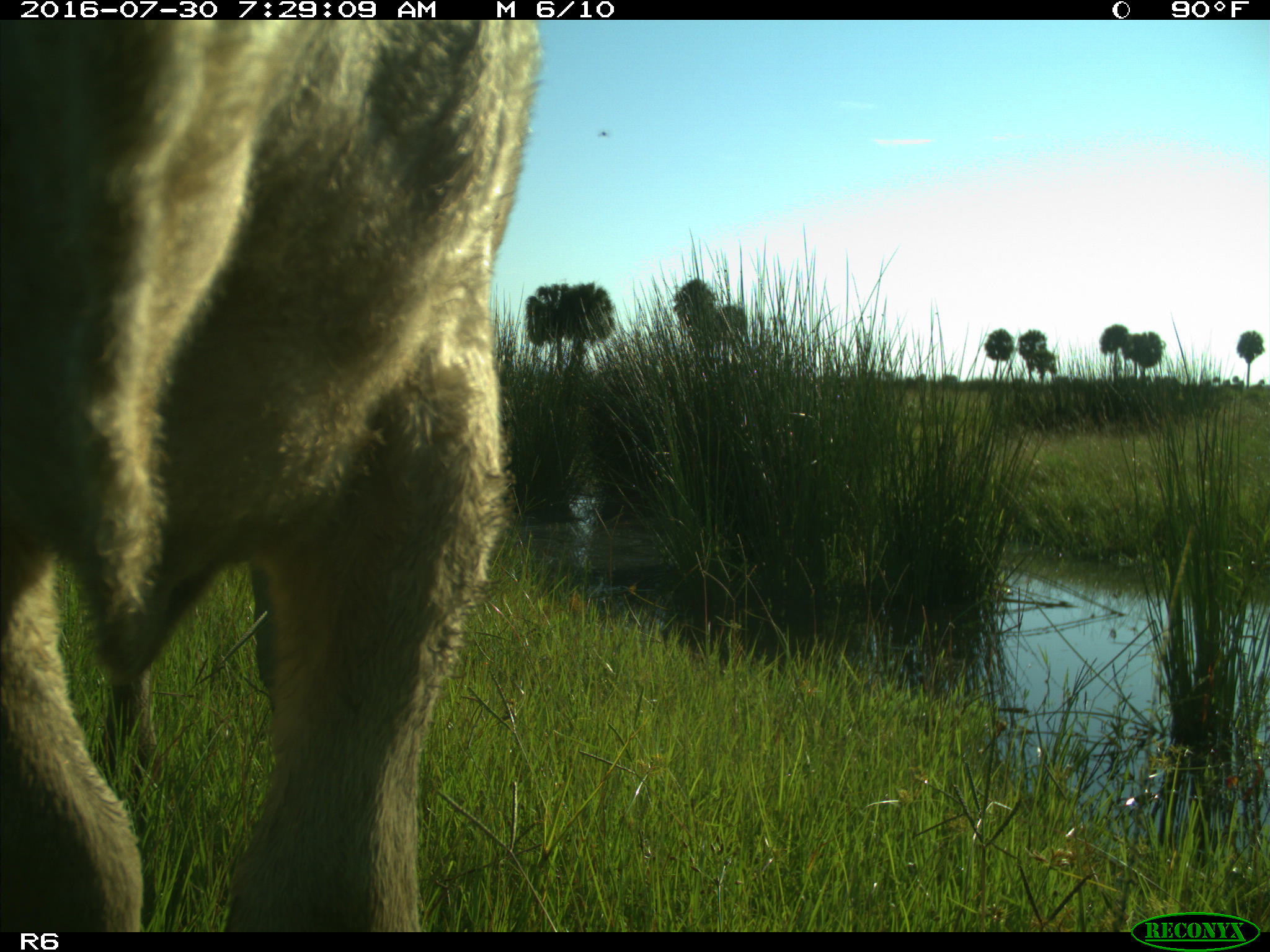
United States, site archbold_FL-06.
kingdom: Animalia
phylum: Chordata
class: Mammalia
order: Artiodactyla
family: Bovidae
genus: Bos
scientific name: Bos taurus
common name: domestic cow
Bos taurus (domestic cow).